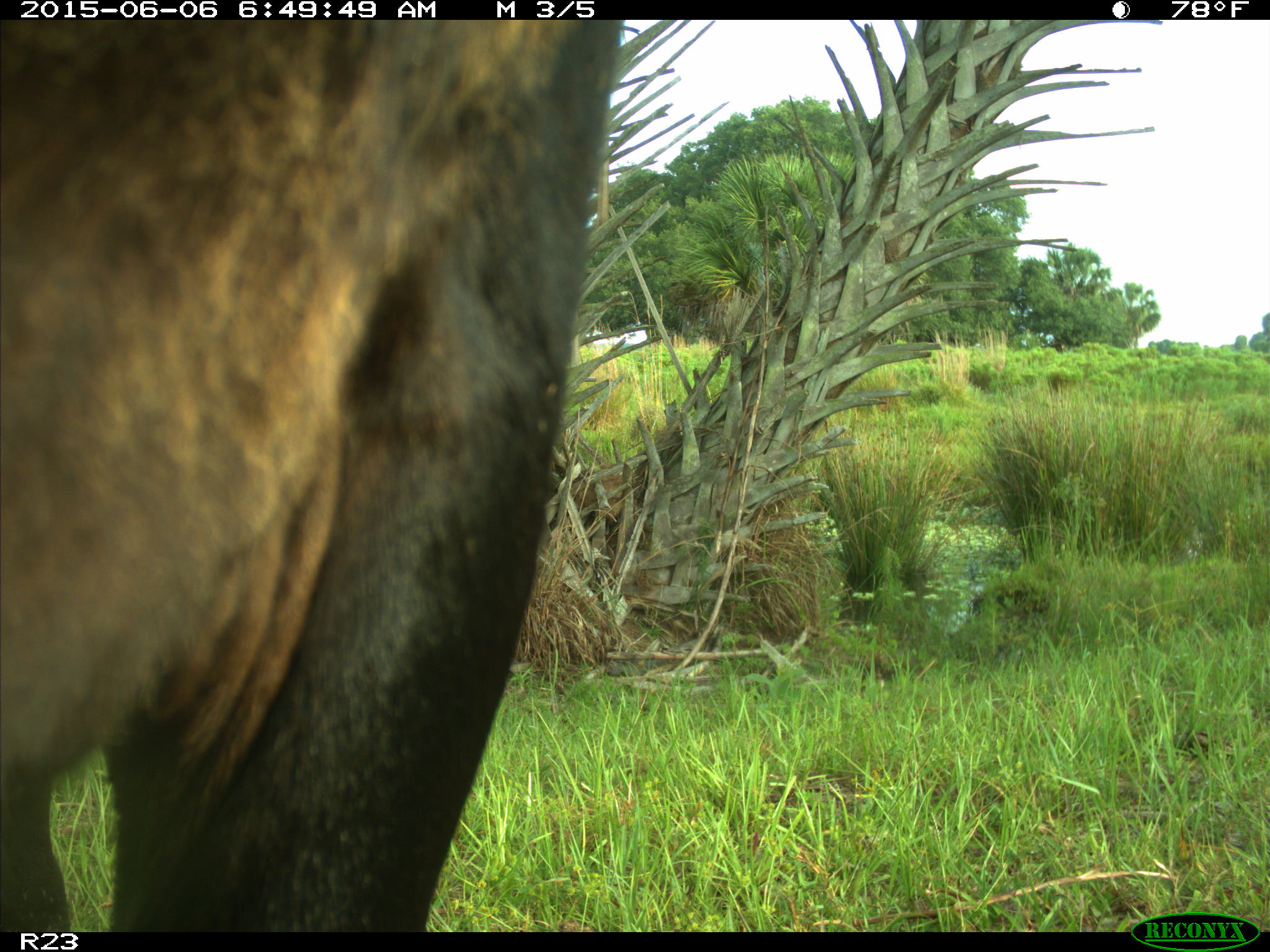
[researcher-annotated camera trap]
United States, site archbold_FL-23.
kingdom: Animalia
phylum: Chordata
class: Mammalia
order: Artiodactyla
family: Bovidae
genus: Bos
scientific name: Bos taurus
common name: domestic cow